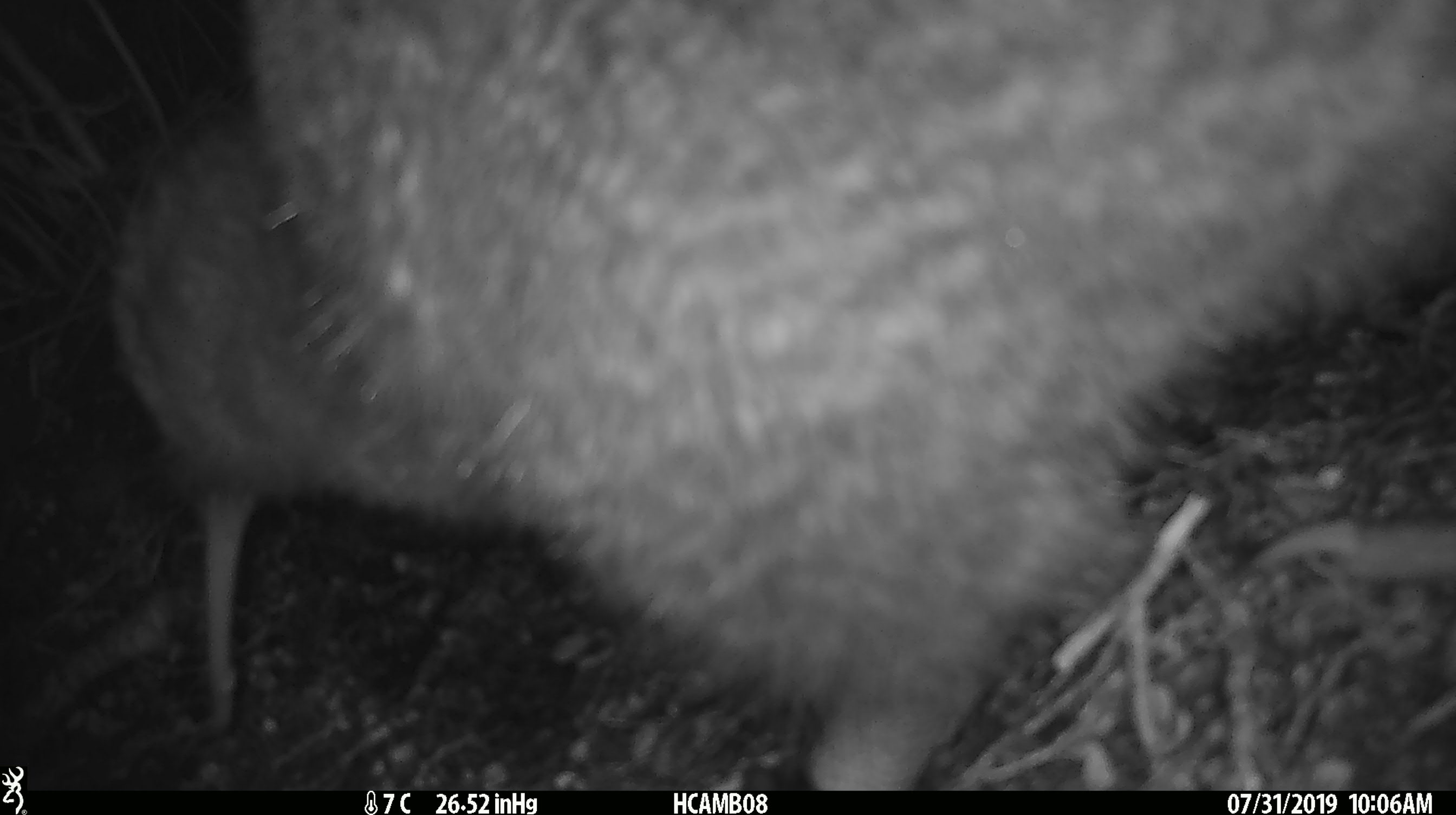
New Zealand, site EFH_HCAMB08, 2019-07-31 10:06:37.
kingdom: Animalia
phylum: Chordata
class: Aves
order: Apterygiformes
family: Apterygidae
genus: Apteryx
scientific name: Apteryx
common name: kiwi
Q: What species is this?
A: Kiwi (Apteryx).